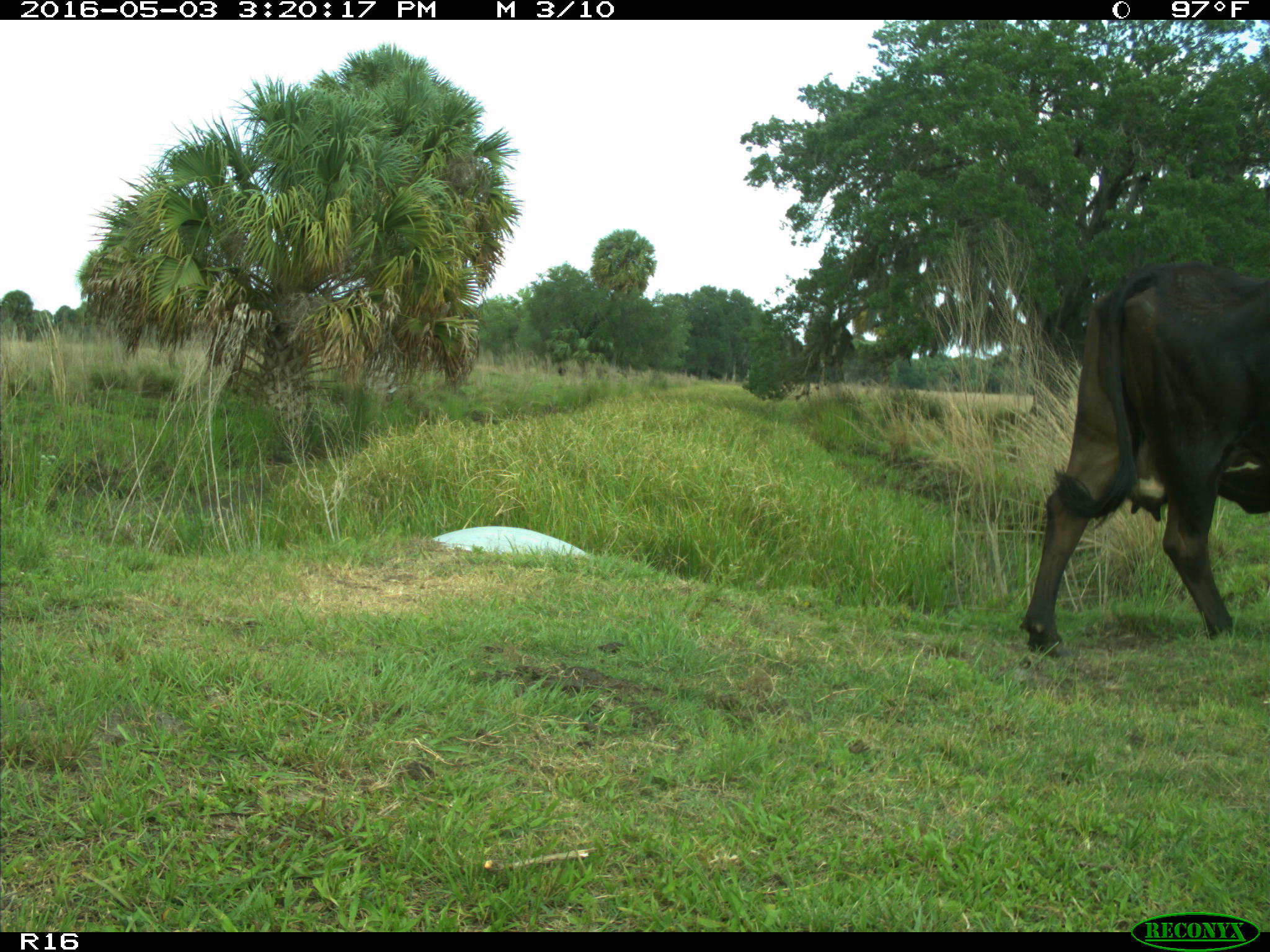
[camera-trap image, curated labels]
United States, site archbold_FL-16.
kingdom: Animalia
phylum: Chordata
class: Mammalia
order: Artiodactyla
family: Bovidae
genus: Bos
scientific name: Bos taurus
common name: domestic cow